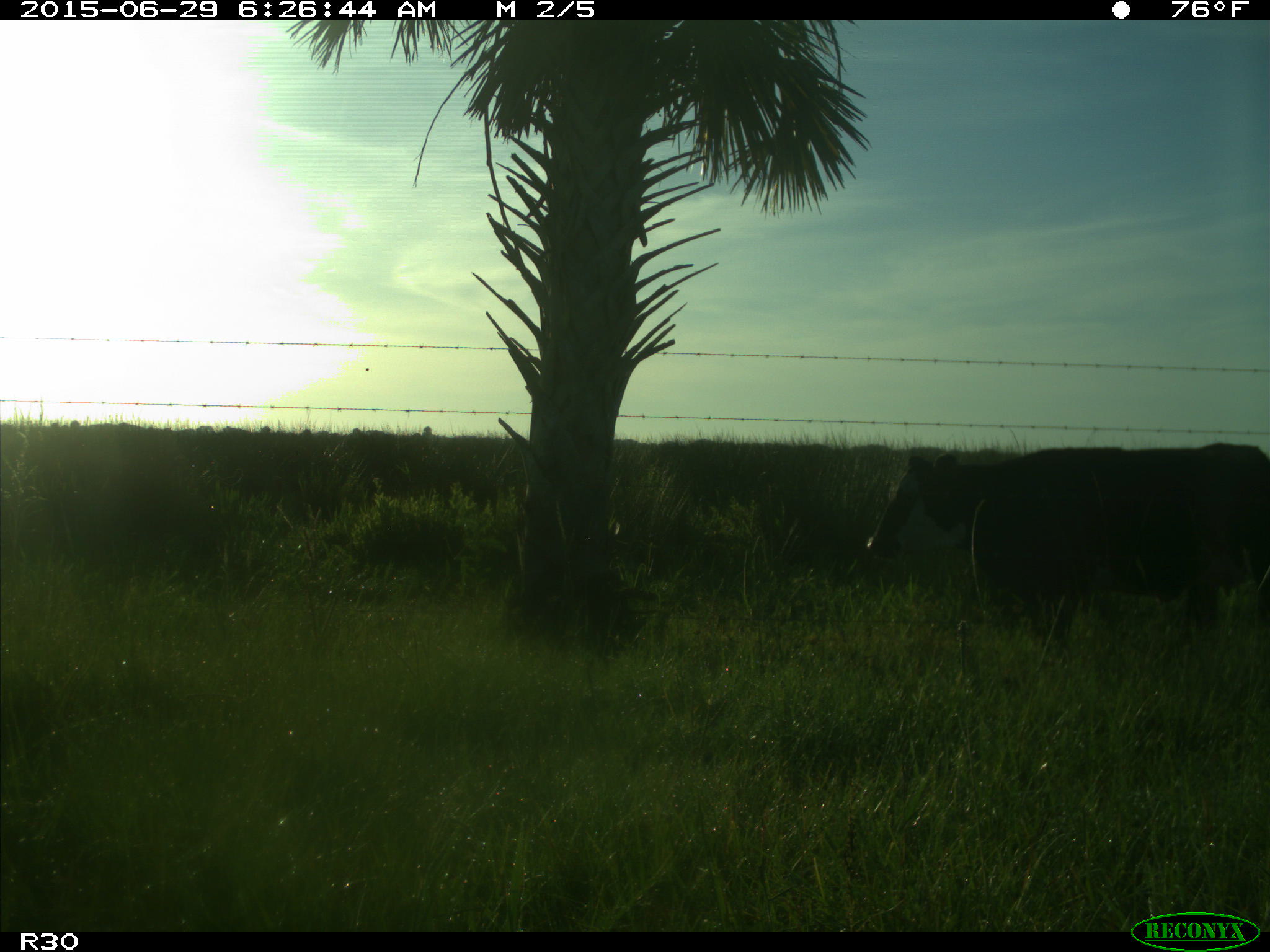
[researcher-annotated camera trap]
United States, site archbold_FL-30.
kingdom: Animalia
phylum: Chordata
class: Mammalia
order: Artiodactyla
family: Bovidae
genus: Bos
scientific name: Bos taurus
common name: domestic cow